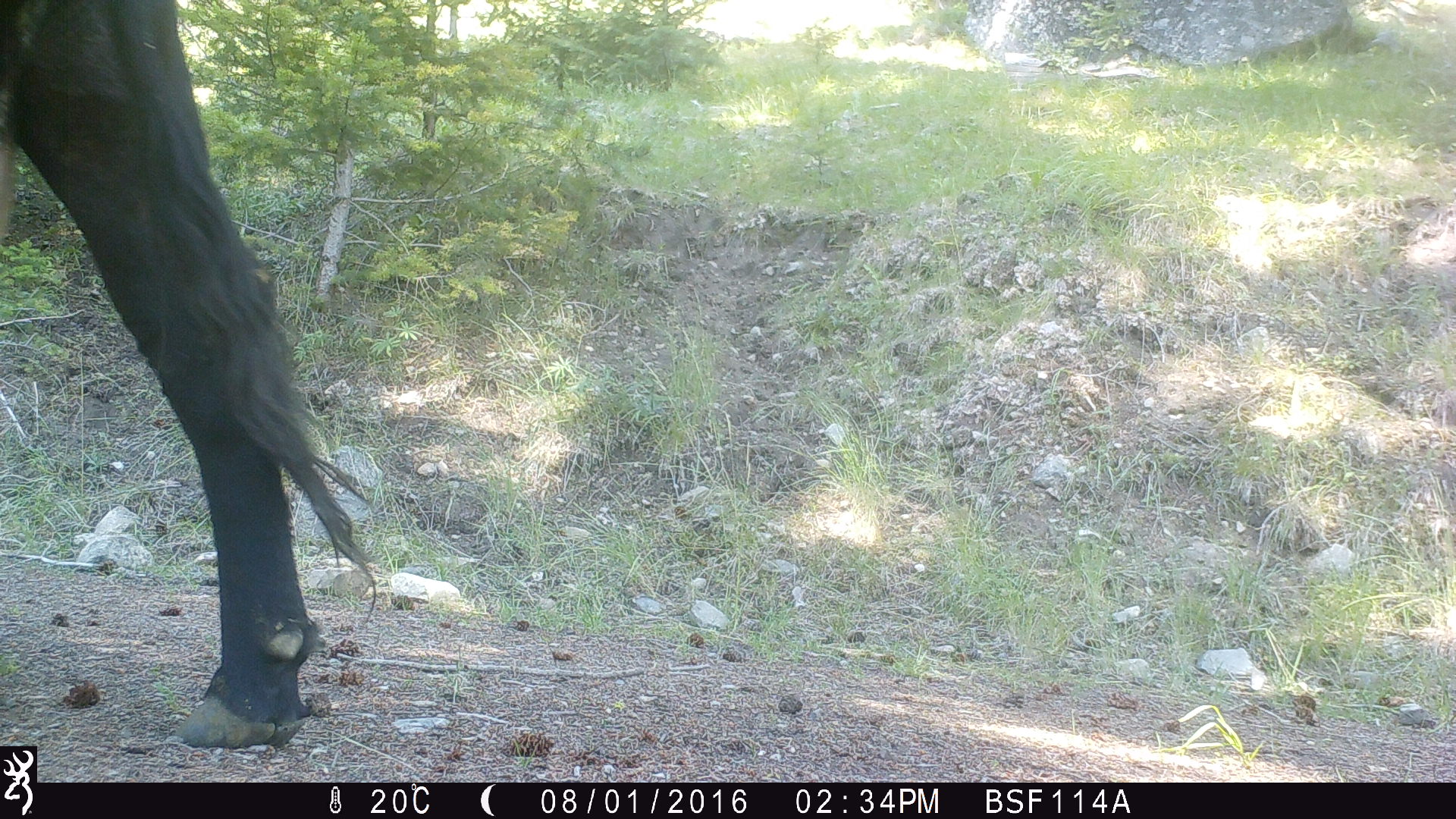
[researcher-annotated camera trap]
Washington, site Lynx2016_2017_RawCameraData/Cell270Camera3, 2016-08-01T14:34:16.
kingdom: Animalia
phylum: Chordata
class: Mammalia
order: Artiodactyla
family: Bovidae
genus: Bos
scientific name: Bos taurus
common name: domestic cattle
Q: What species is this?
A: Domestic cattle (Bos taurus).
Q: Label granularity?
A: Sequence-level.